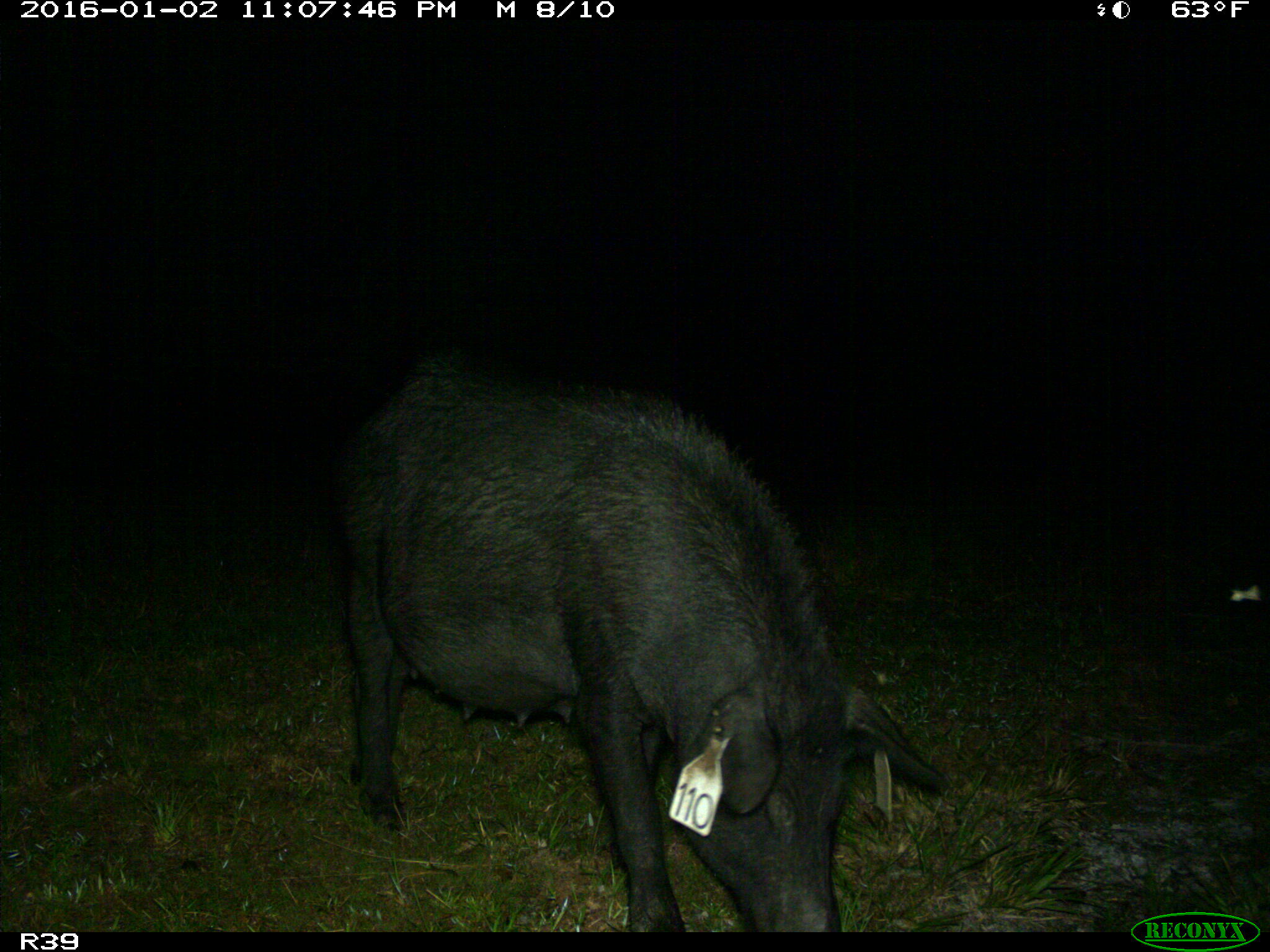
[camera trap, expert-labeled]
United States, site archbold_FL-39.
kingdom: Animalia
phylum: Chordata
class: Mammalia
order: Artiodactyla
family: Suidae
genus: Sus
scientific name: Sus scrofa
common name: wild boar